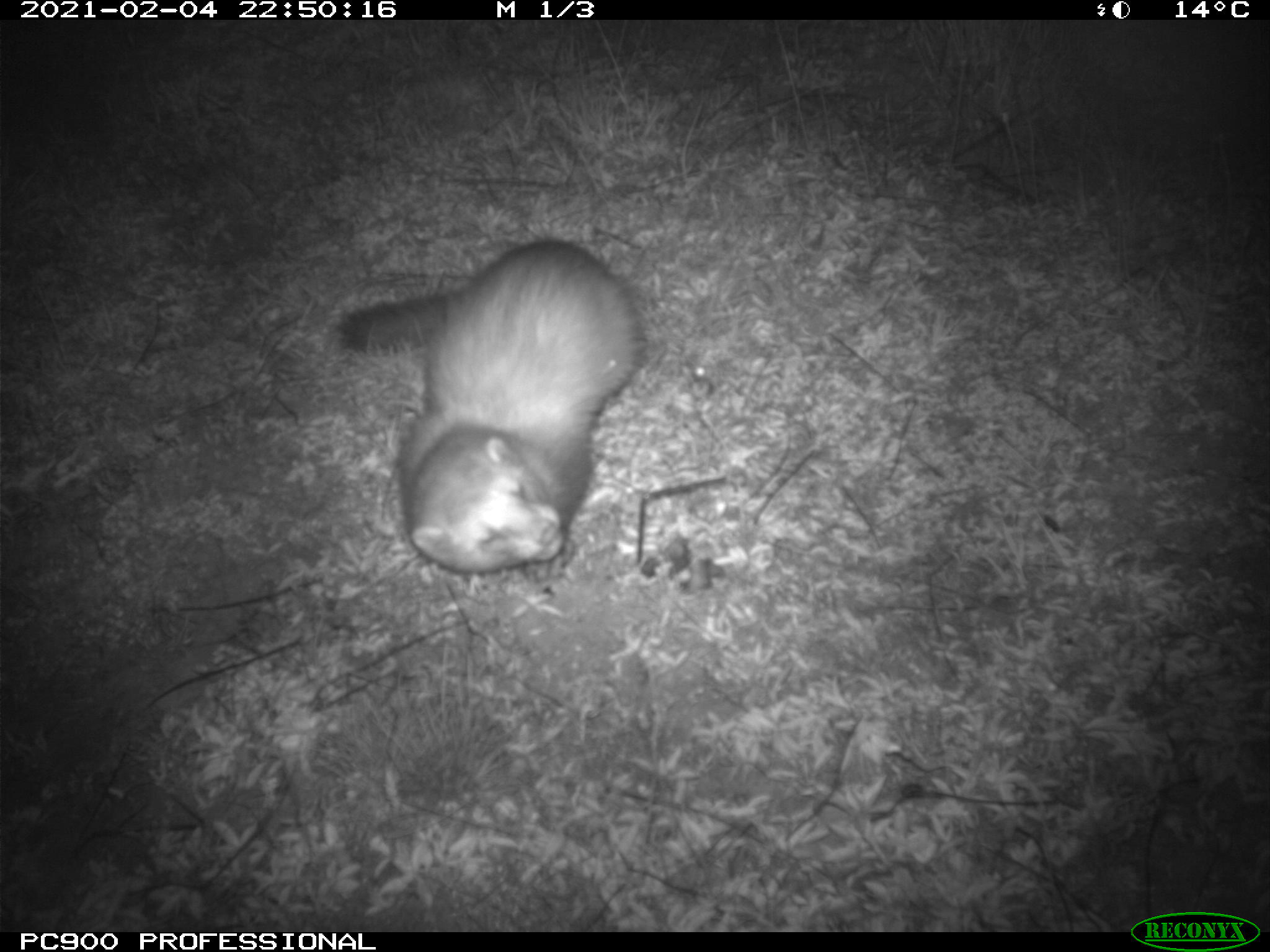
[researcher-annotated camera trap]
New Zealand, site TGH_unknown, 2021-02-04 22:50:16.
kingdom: Animalia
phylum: Chordata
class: Mammalia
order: Carnivora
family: Mustelidae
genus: Mustela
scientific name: Mustela furo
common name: ferret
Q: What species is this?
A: Ferret (Mustela furo).